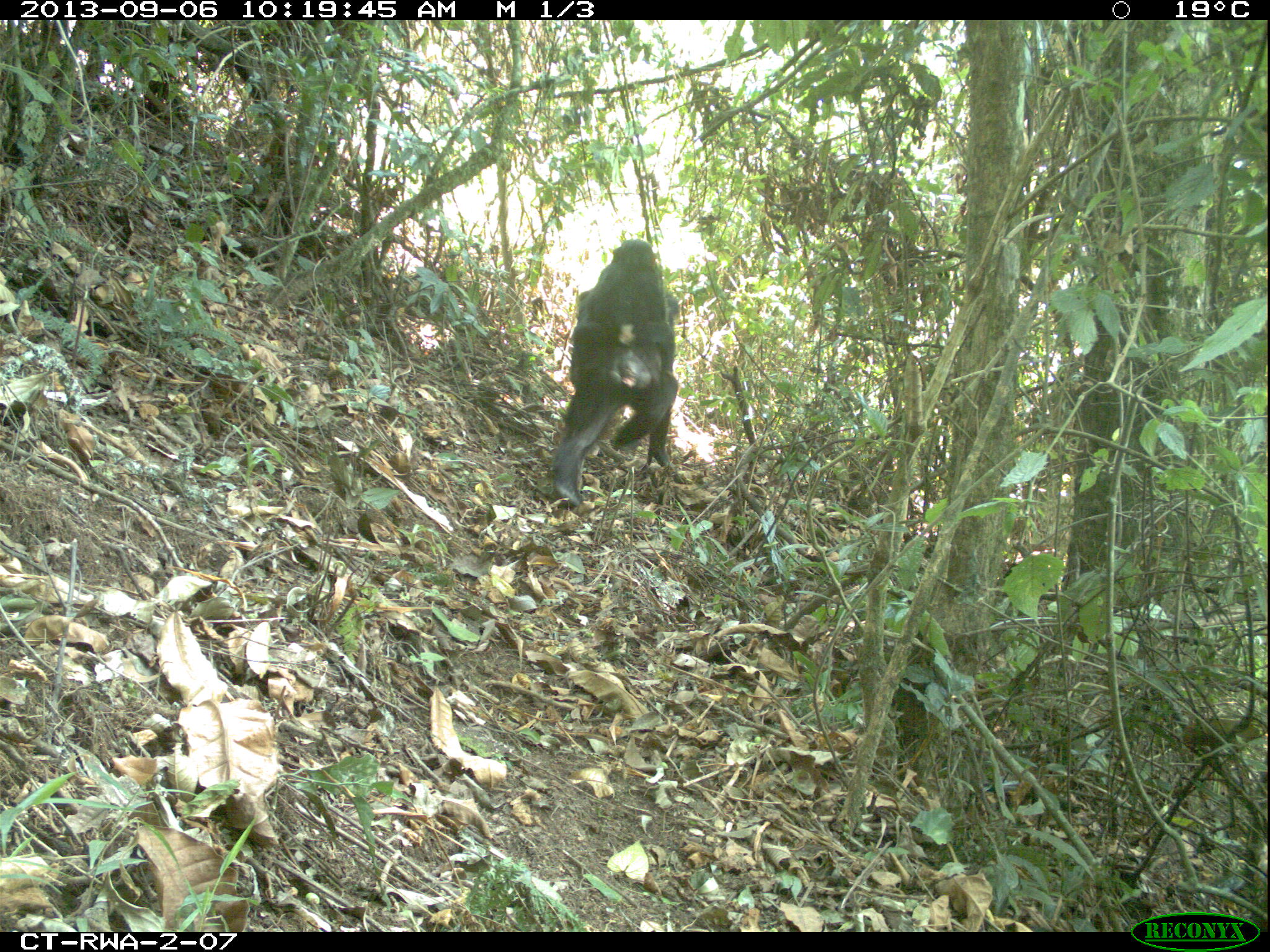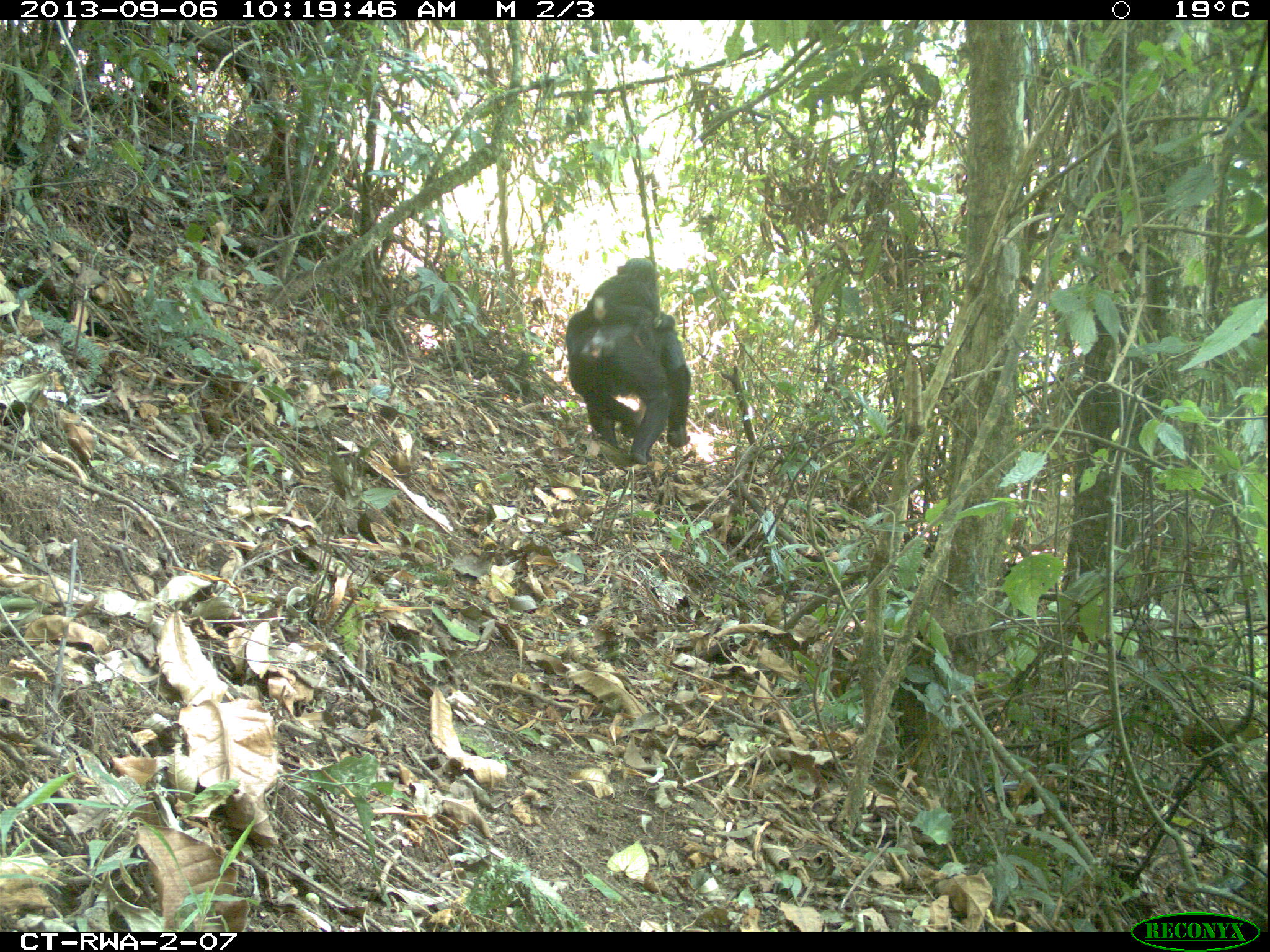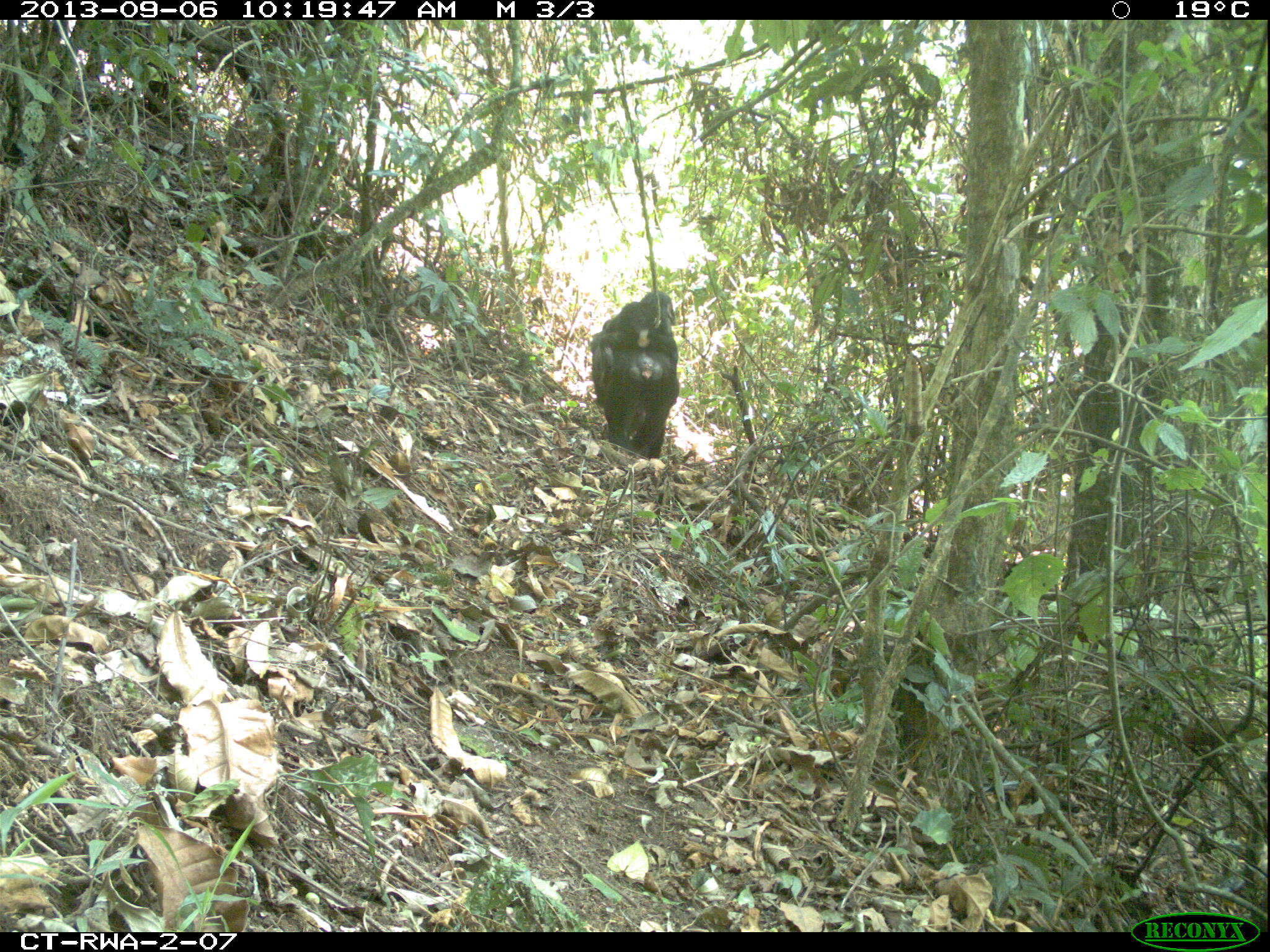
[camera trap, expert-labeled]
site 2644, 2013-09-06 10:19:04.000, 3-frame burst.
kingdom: Animalia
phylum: Chordata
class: Mammalia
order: Primates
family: Hominidae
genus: Pan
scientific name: Pan troglodytes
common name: chimpanzee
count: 2